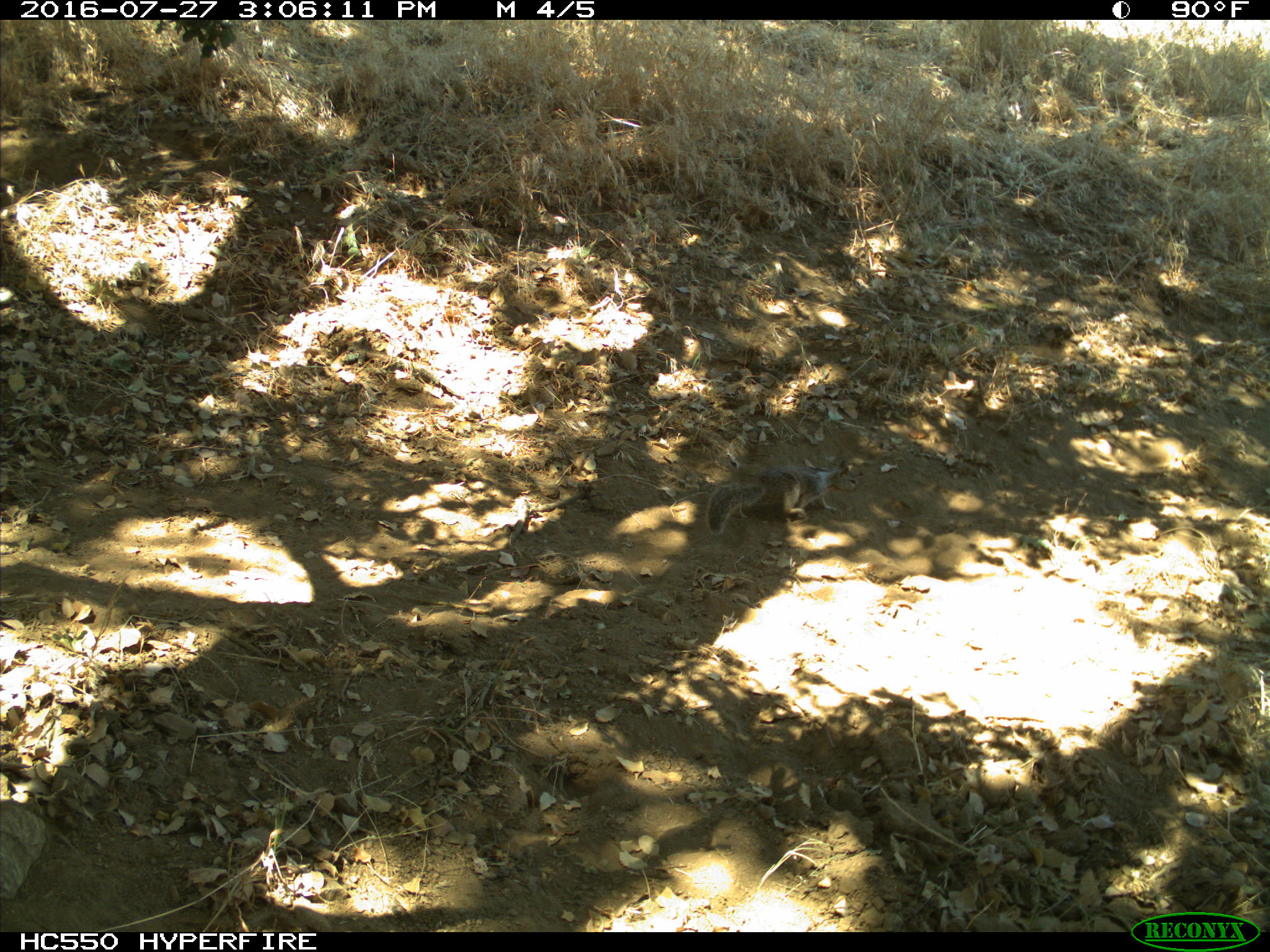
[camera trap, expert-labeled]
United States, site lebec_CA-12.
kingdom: Animalia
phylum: Chordata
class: Mammalia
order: Rodentia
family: Sciuridae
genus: Otospermophilus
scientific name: Otospermophilus beecheyi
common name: california ground squirrel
Otospermophilus beecheyi (california ground squirrel).